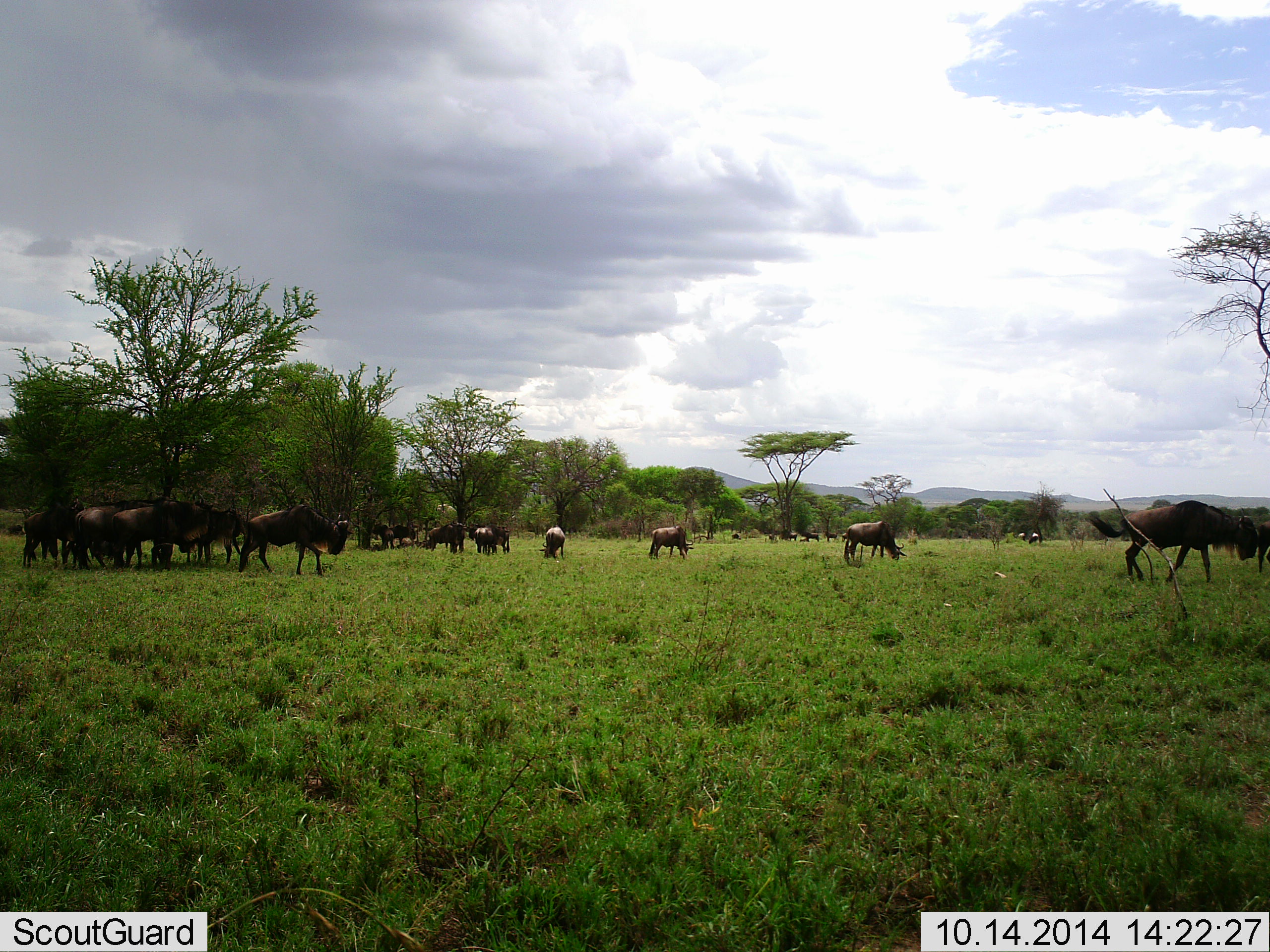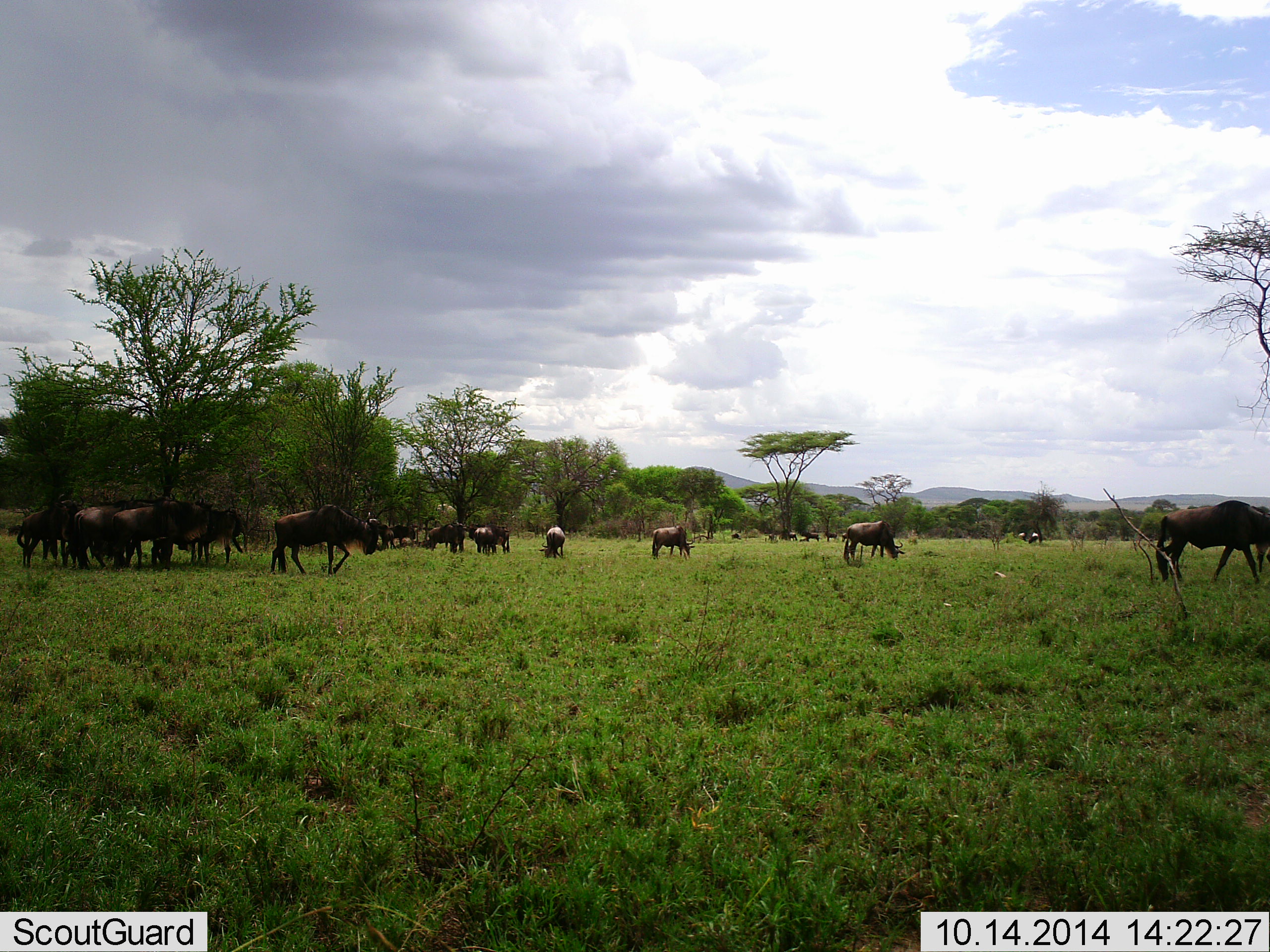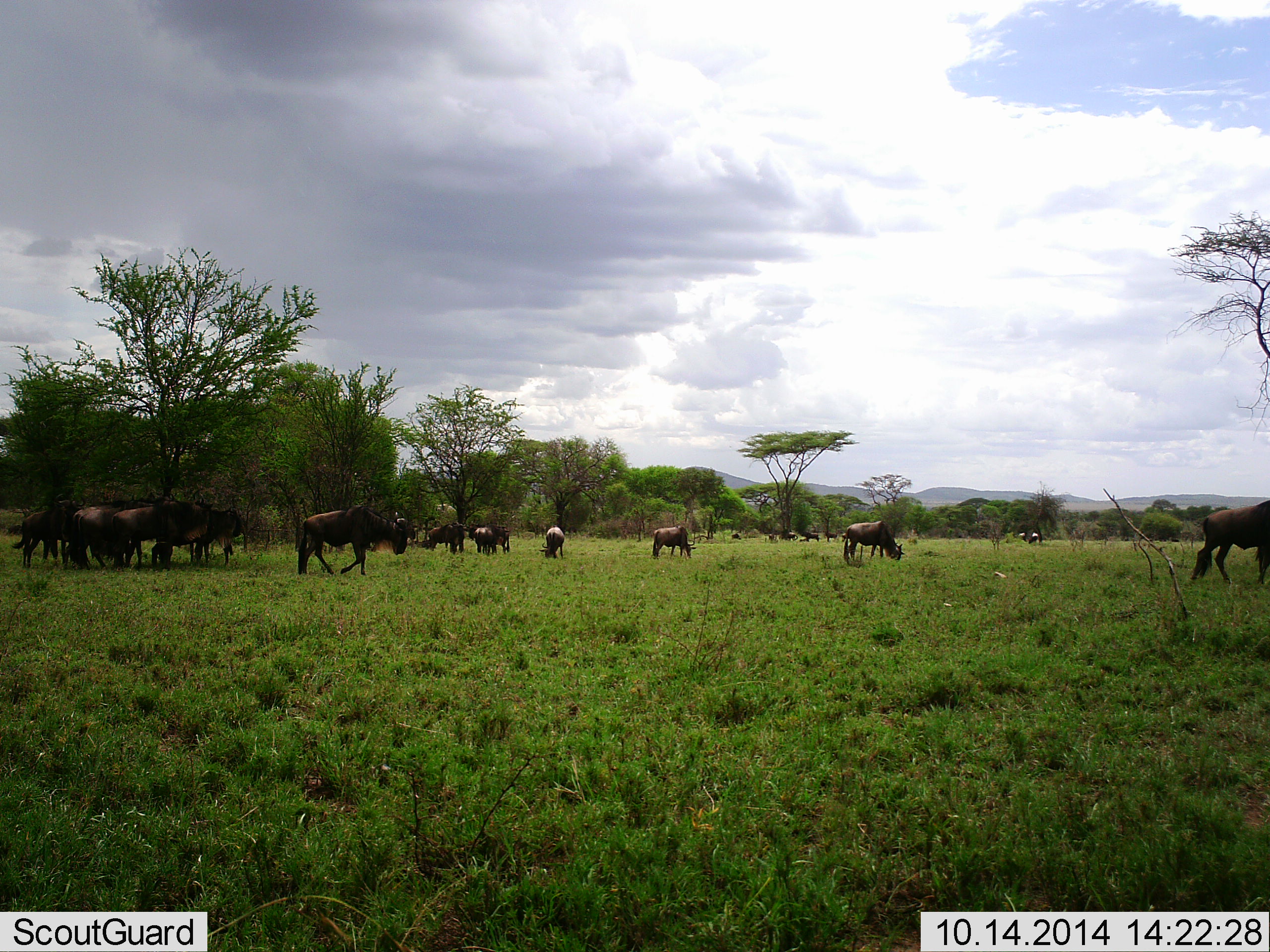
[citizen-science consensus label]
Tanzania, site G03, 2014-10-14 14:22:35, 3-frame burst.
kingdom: Animalia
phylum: Chordata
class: Mammalia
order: Artiodactyla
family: Bovidae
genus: Connochaetes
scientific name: Connochaetes taurinus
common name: blue wildebeest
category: wildebeest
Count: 11-50.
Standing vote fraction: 70%.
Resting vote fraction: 0%.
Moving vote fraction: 90%.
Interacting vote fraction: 0%.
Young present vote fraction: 0%.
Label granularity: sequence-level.